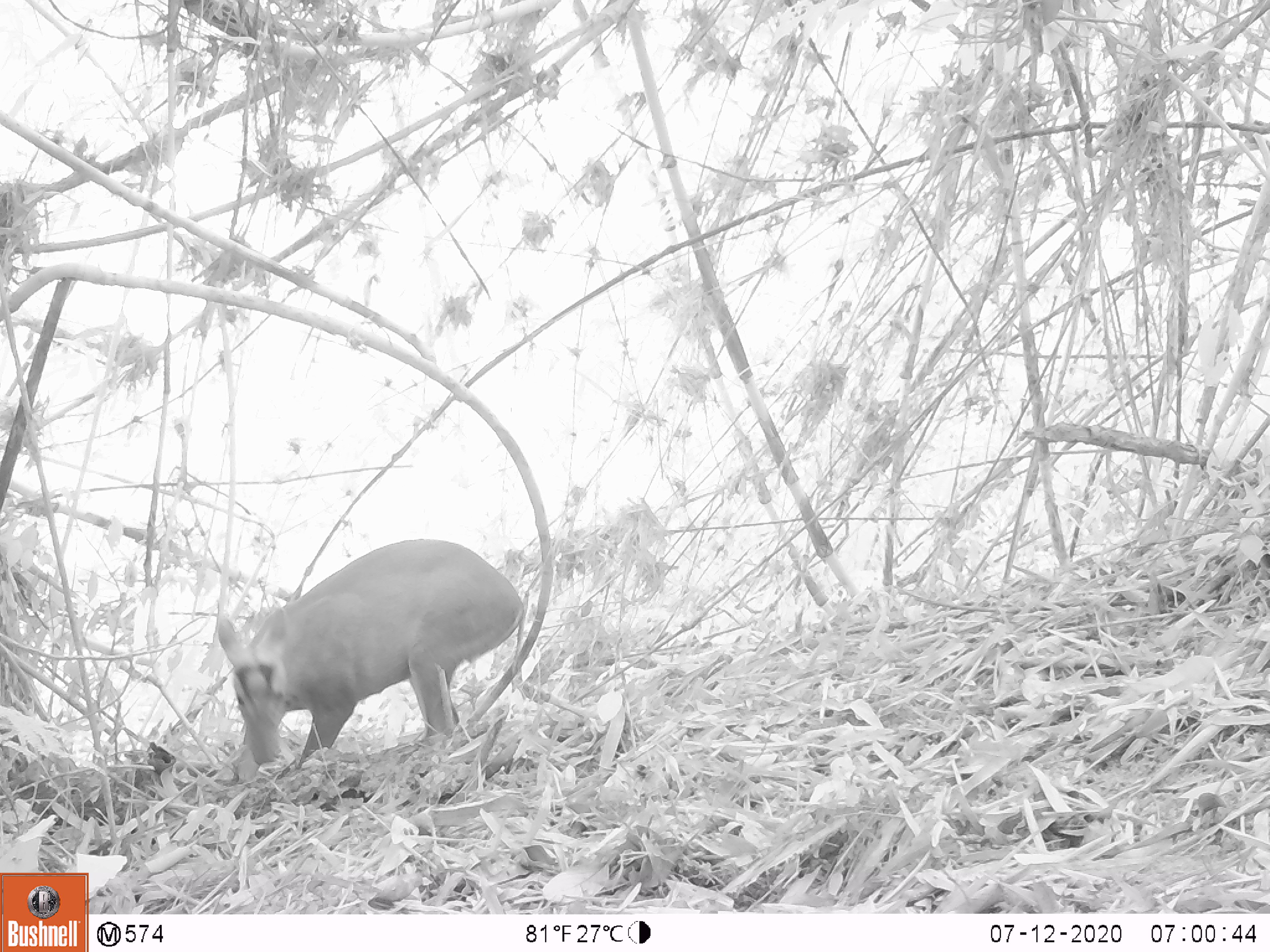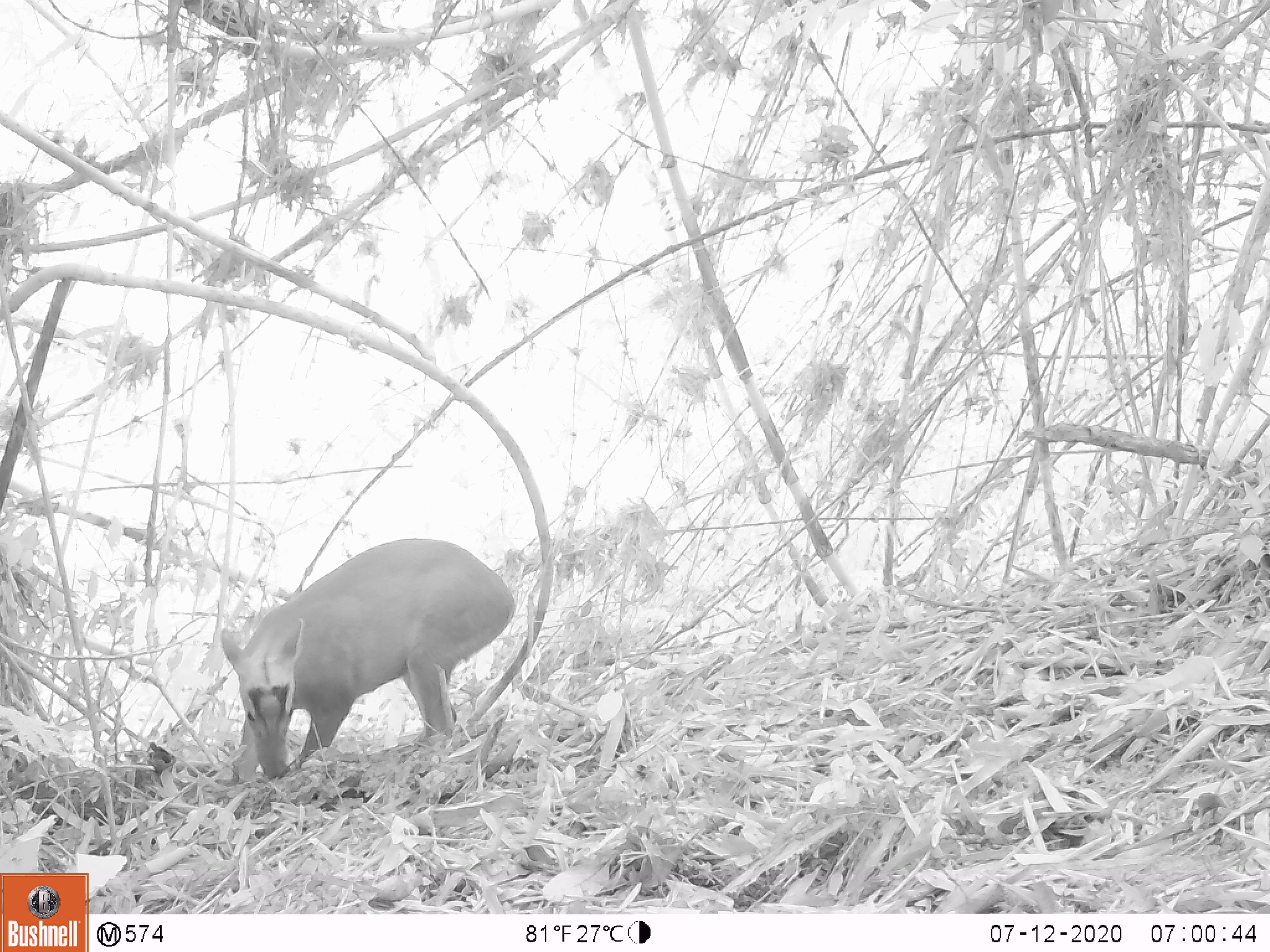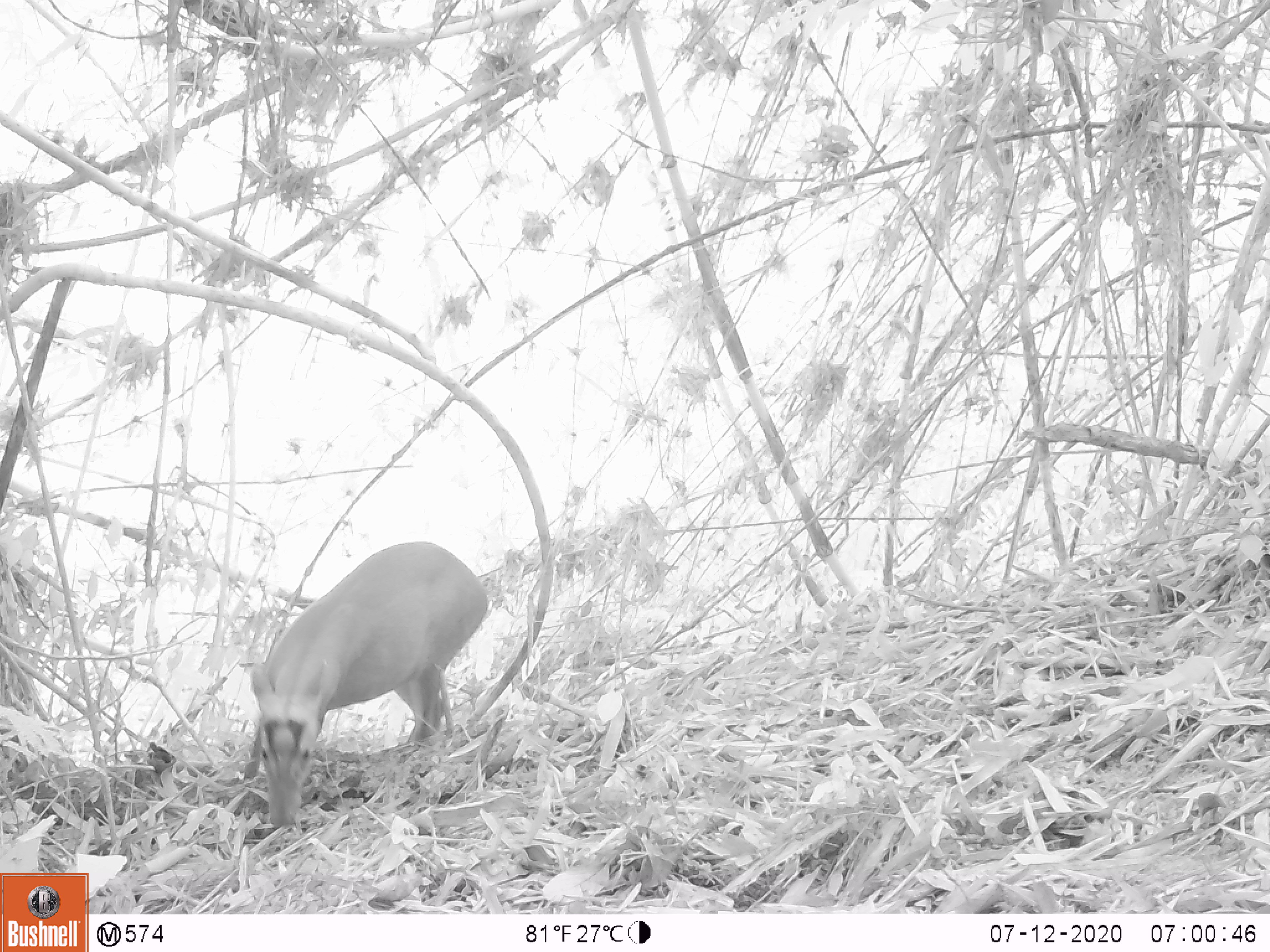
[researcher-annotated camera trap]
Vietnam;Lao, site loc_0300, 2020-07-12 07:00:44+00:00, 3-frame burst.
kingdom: Animalia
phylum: Chordata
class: Mammalia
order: Artiodactyla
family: Cervidae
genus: Muntiacus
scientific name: Muntiacus rooseveltorum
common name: roosevelt's muntjac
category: roosevelts muntjac group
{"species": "roosevelts muntjac group (roosevelt's muntjac) (Muntiacus rooseveltorum)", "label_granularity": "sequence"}